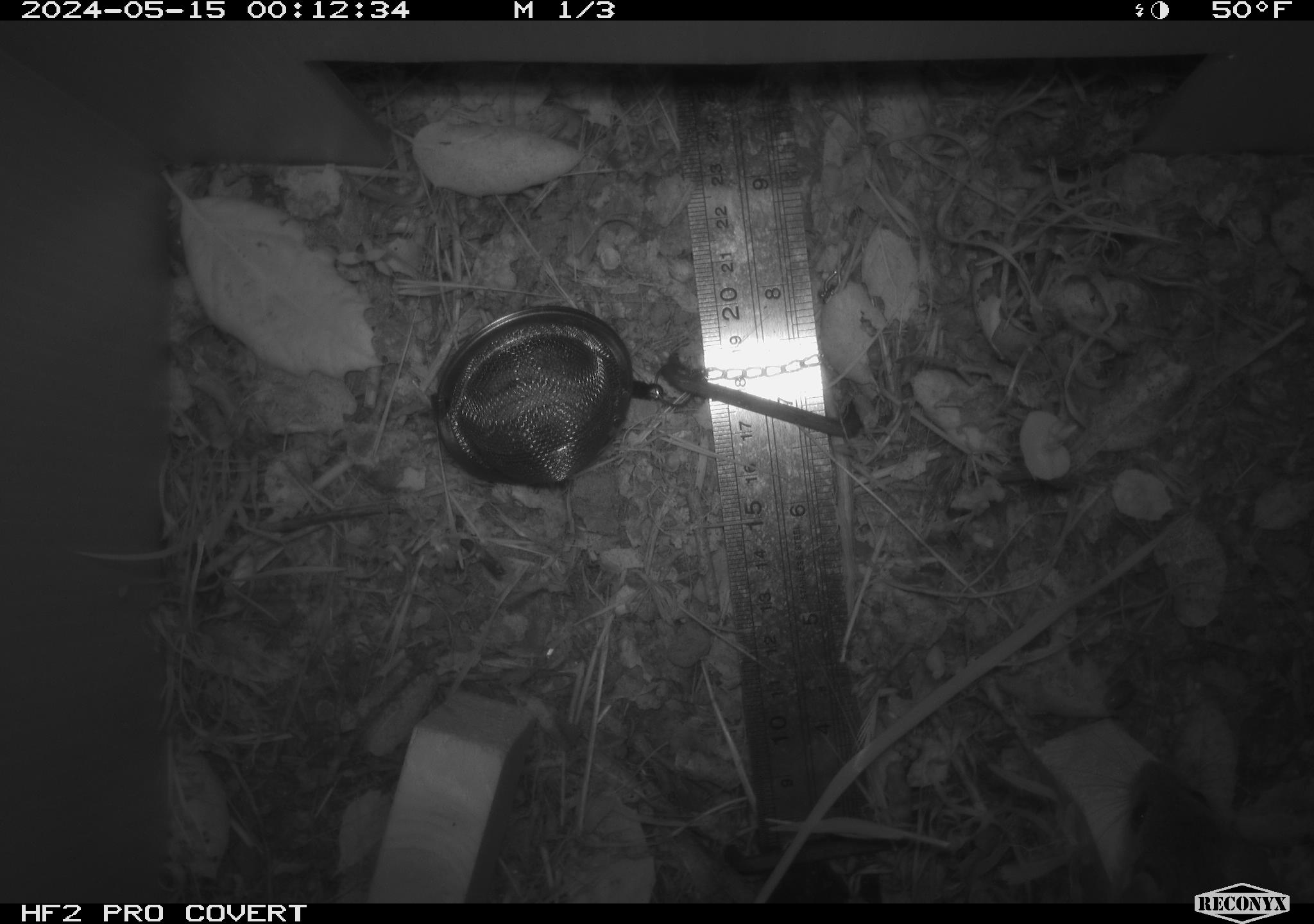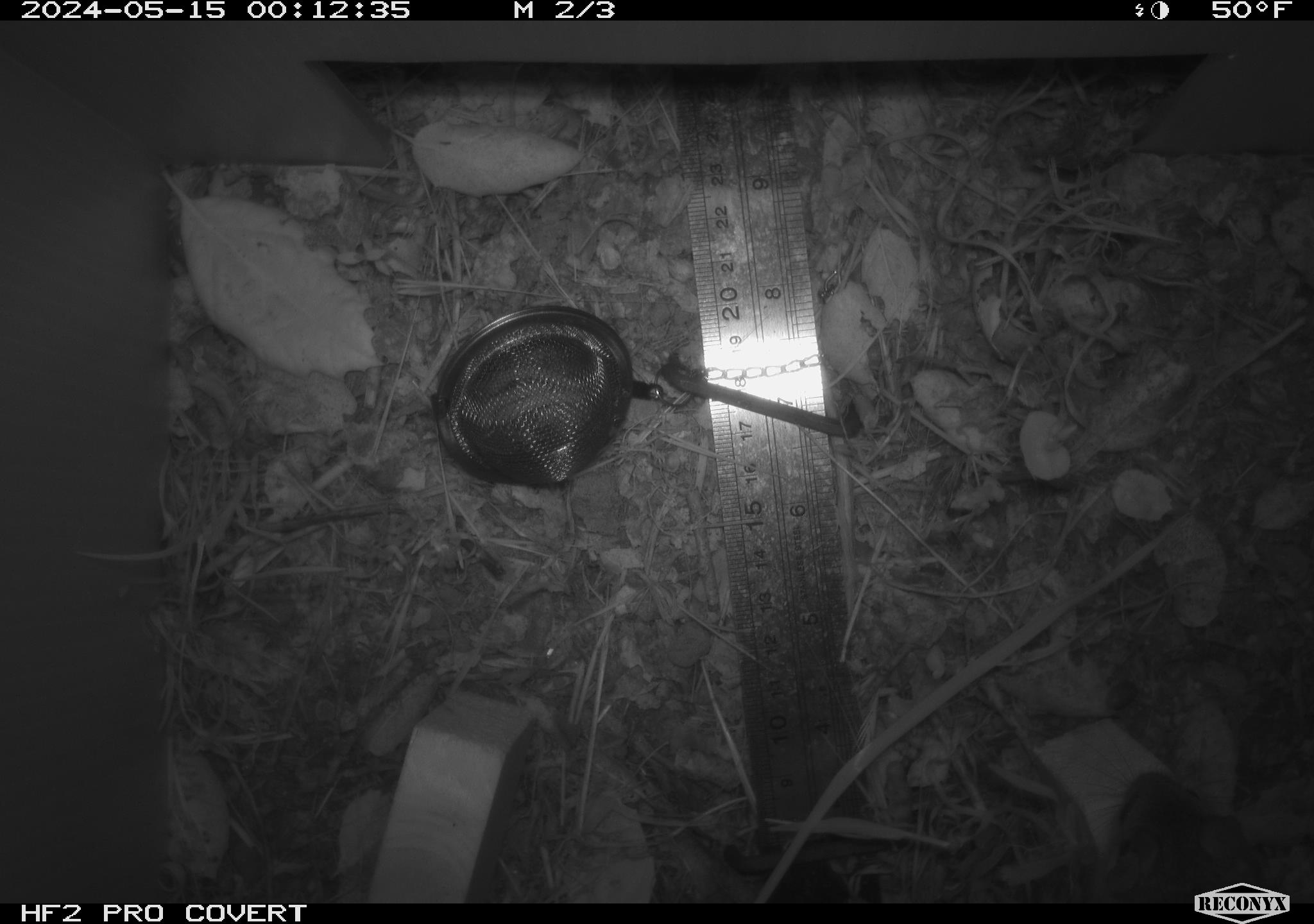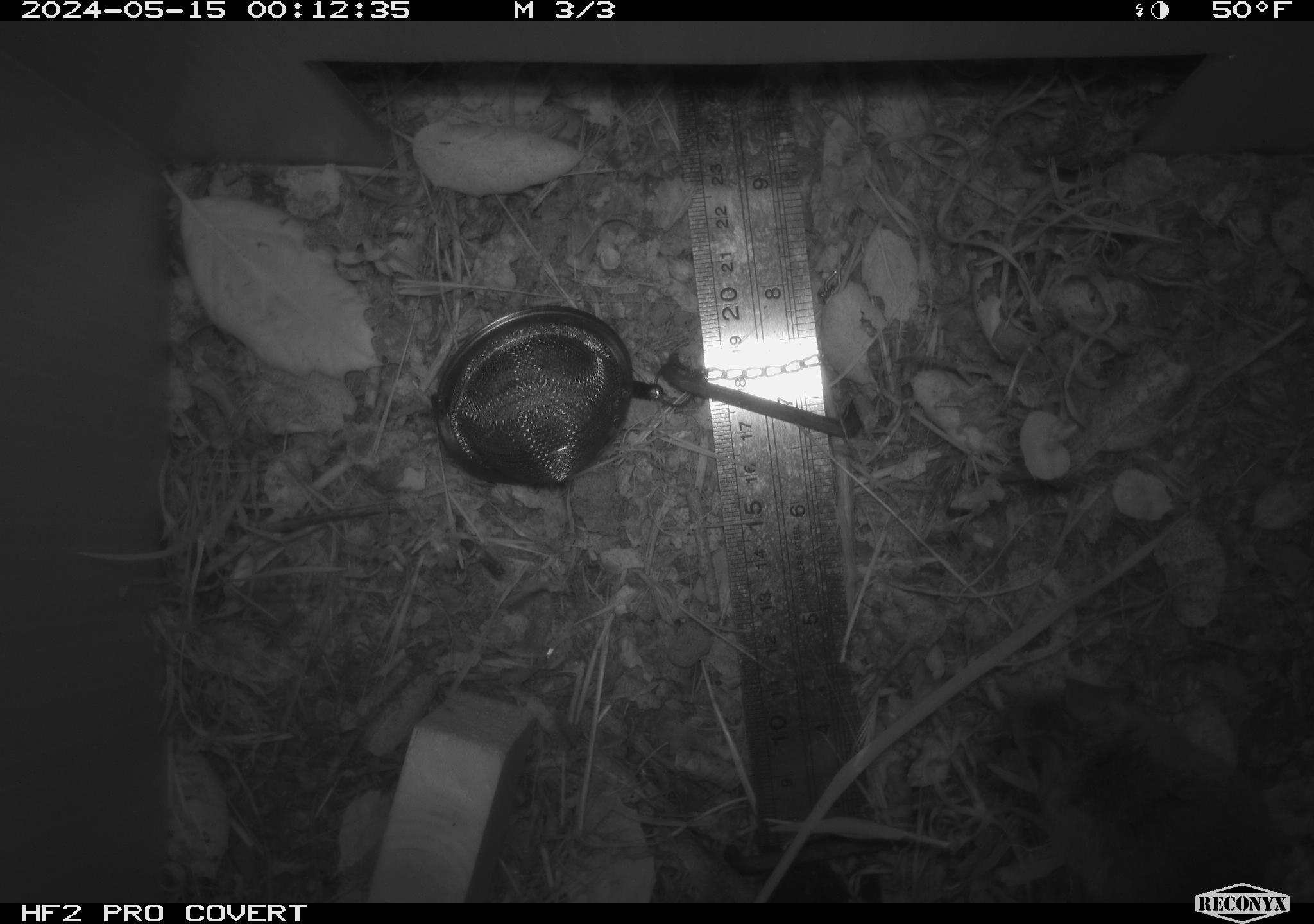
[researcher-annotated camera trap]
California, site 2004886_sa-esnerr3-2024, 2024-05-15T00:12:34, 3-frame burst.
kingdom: Animalia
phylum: Chordata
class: Mammalia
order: Rodentia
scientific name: Rodentia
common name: rodent